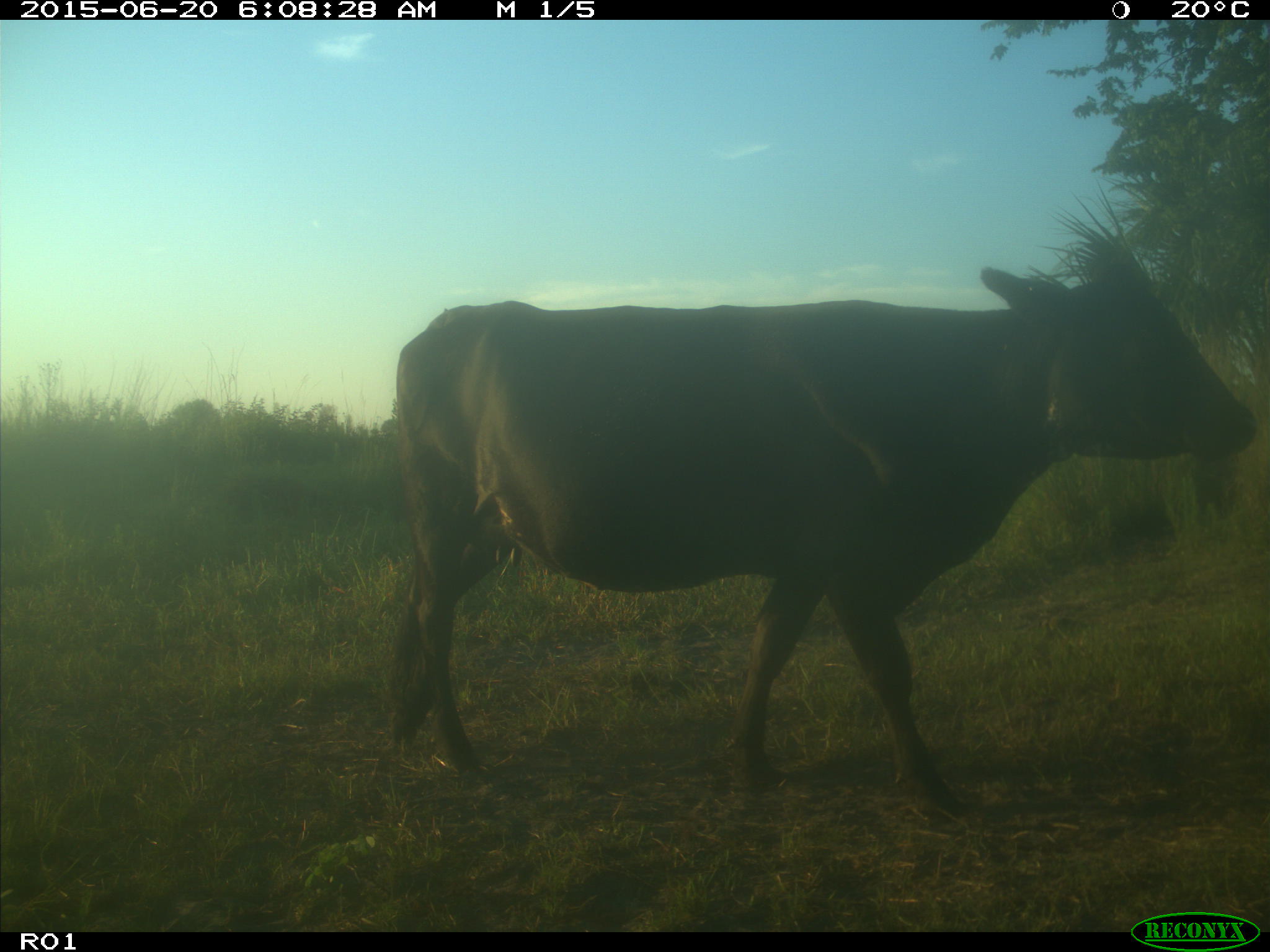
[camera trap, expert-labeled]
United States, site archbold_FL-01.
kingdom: Animalia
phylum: Chordata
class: Mammalia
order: Artiodactyla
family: Bovidae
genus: Bos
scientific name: Bos taurus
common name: domestic cow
Bos taurus (domestic cow).